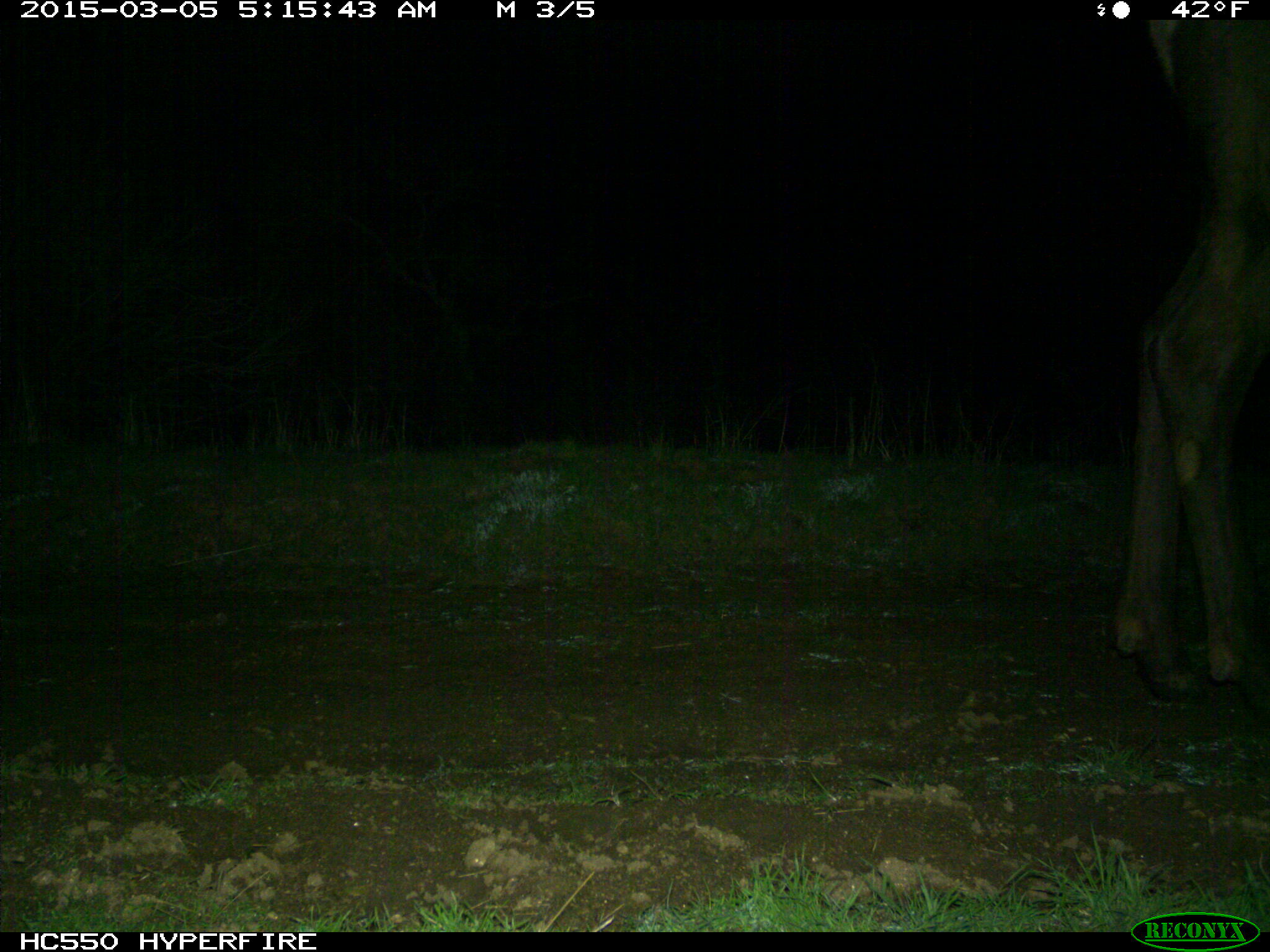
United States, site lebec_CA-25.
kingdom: Animalia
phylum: Chordata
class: Mammalia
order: Artiodactyla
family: Cervidae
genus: Cervus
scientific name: Cervus canadensis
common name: elk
Cervus canadensis (elk).